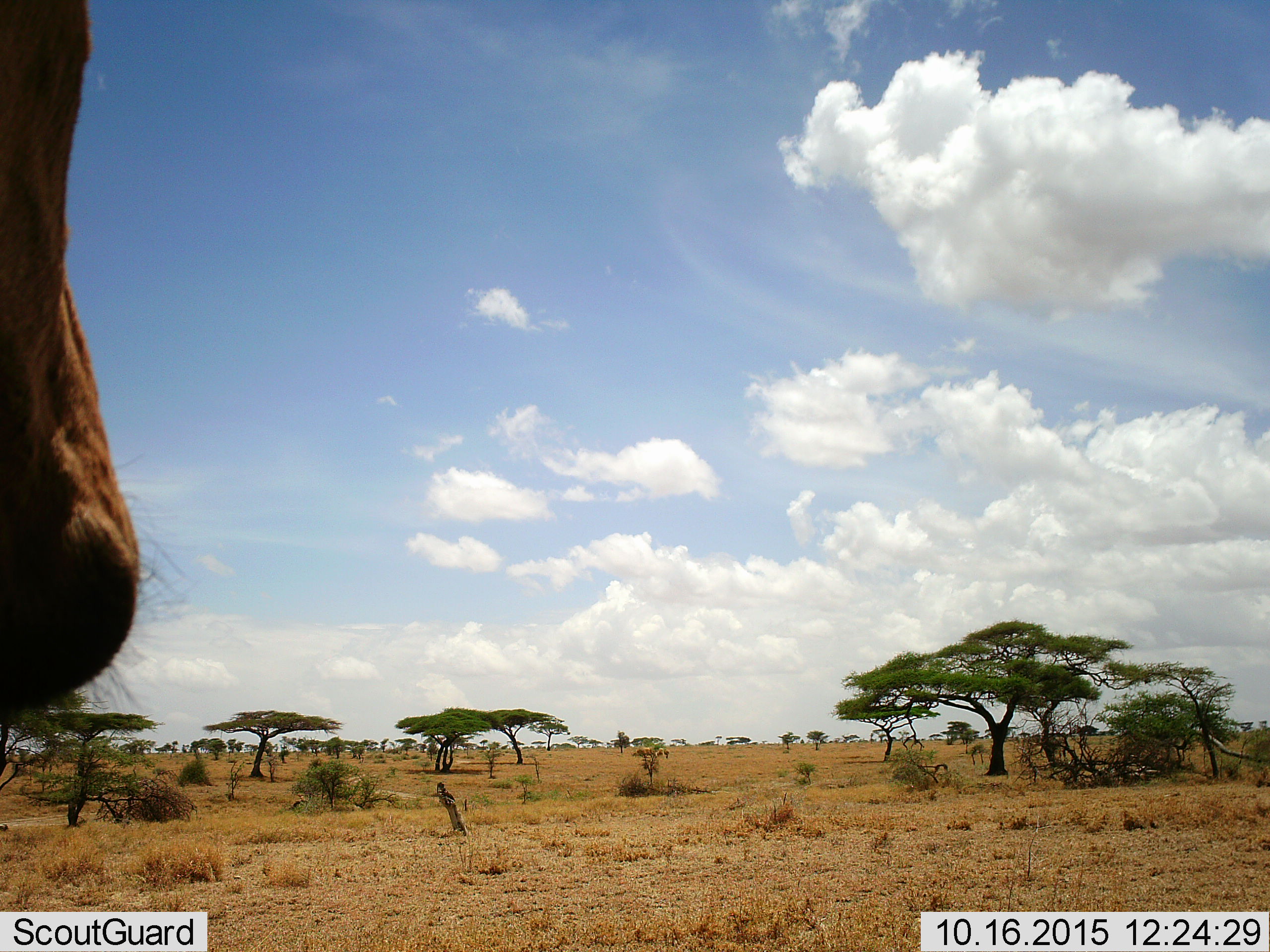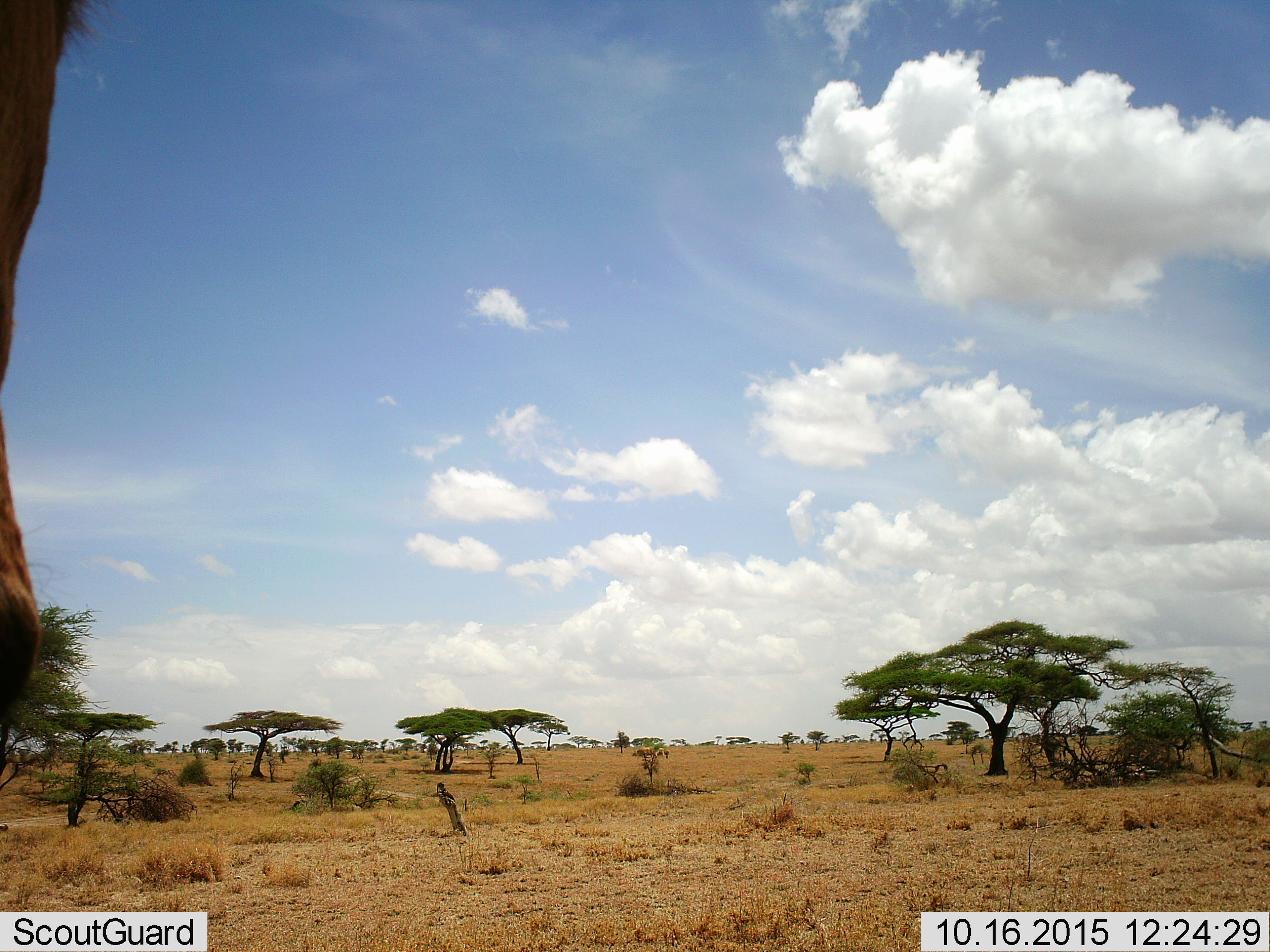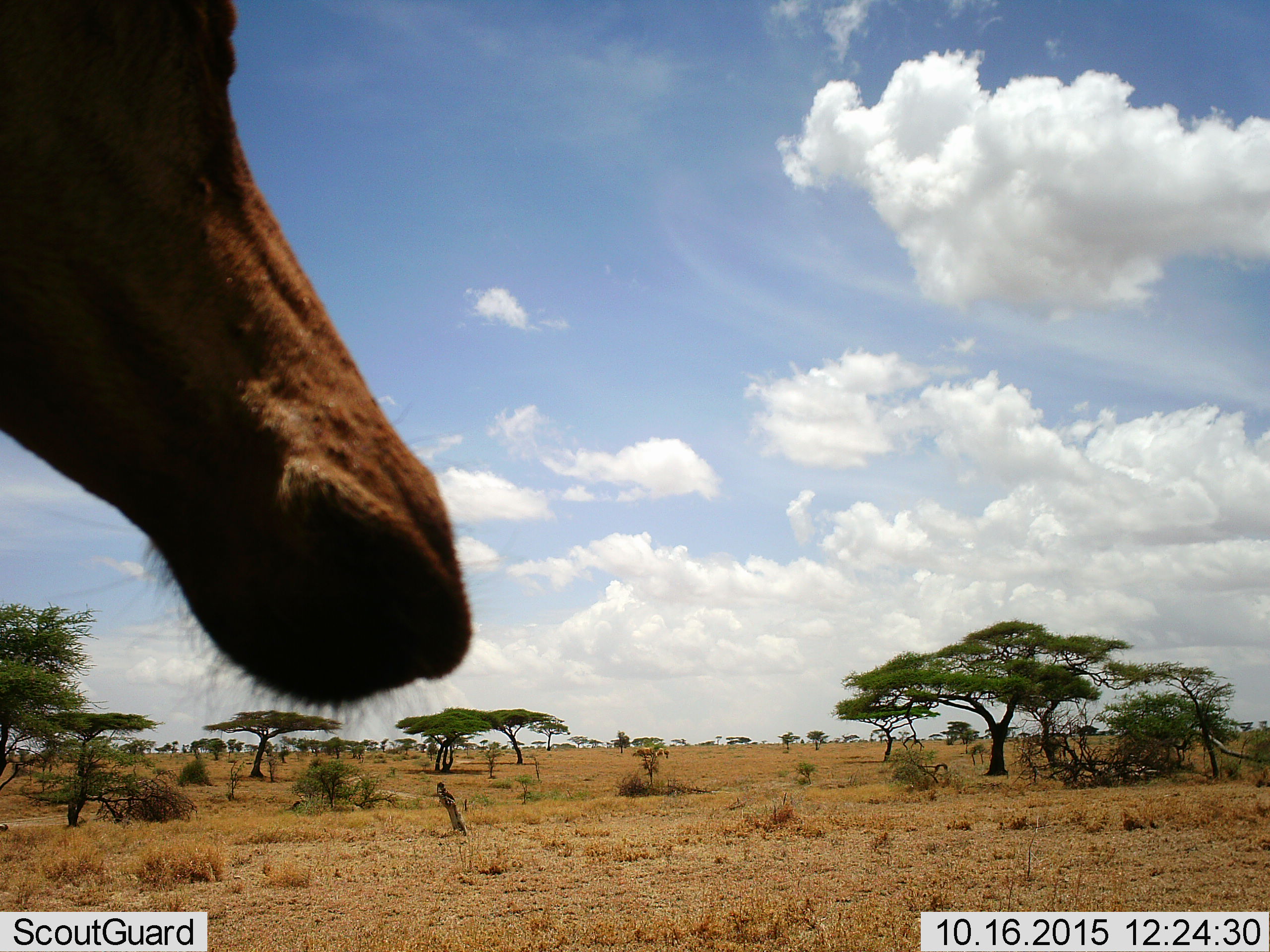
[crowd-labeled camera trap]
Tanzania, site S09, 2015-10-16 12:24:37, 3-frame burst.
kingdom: Animalia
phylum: Chordata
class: Mammalia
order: Artiodactyla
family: Bovidae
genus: Alcelaphus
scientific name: Alcelaphus buselaphus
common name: hartebeest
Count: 1.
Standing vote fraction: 80%.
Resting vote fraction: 0%.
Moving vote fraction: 20%.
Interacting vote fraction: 0%.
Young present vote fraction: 0%.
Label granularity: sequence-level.